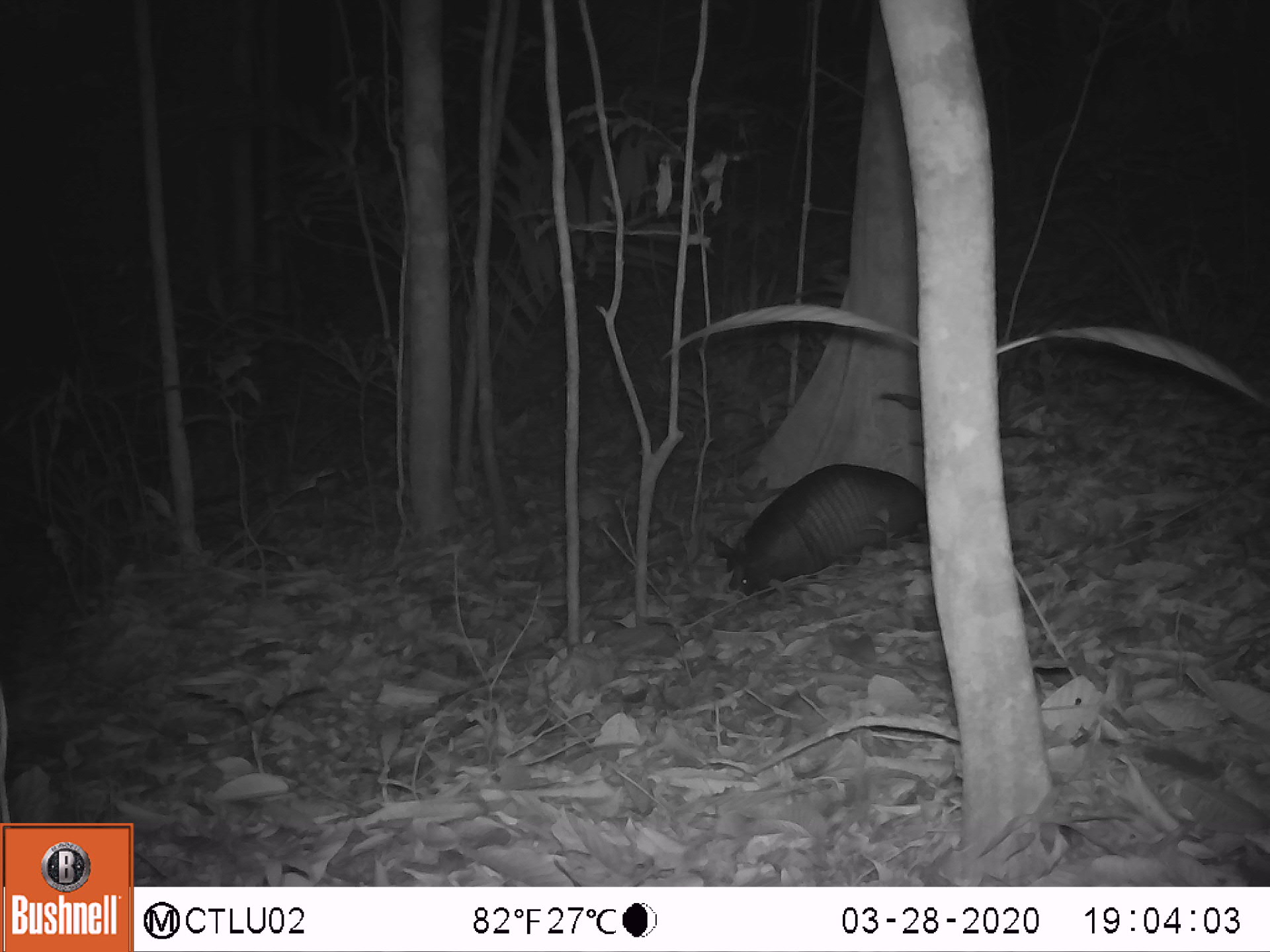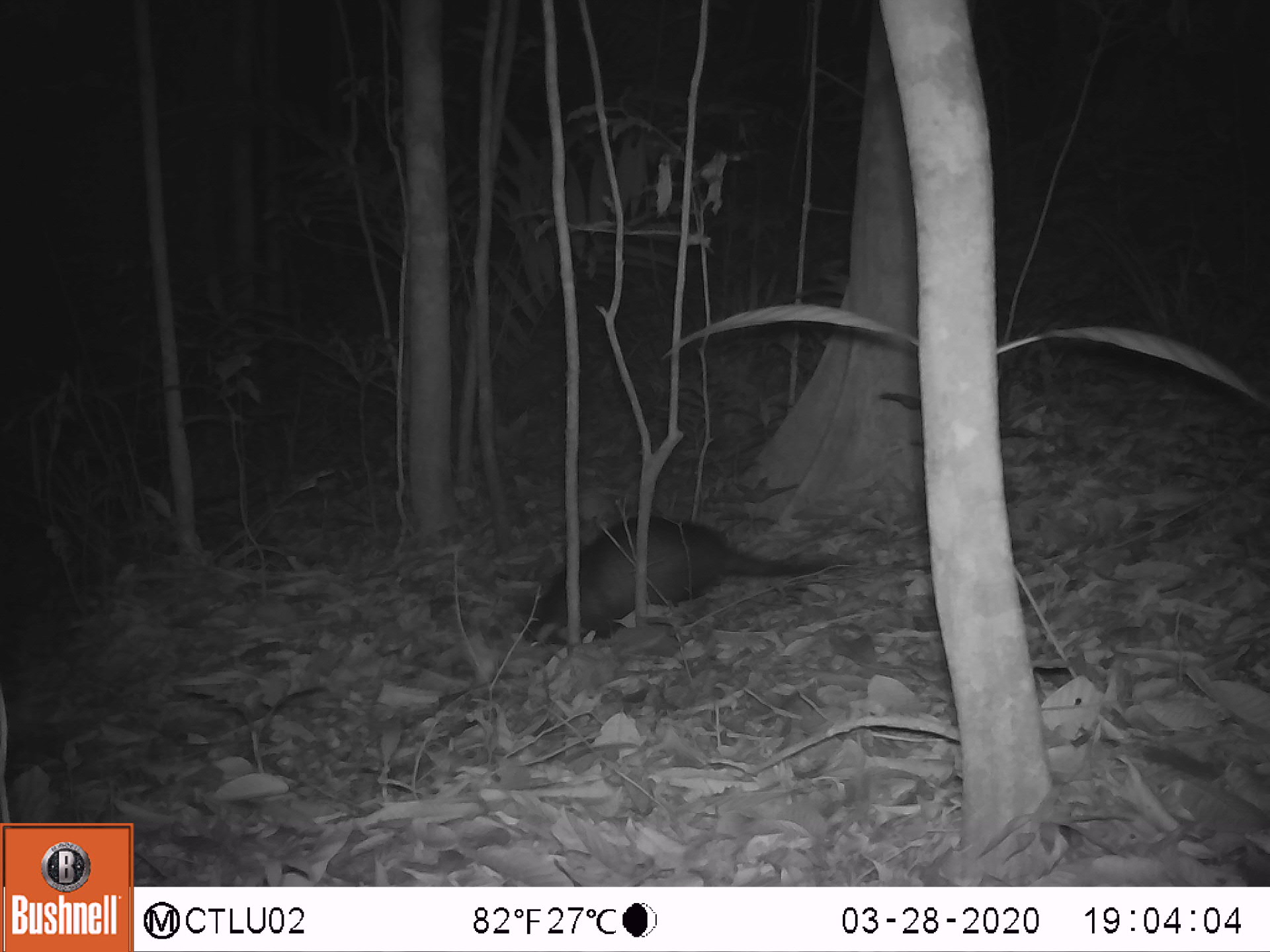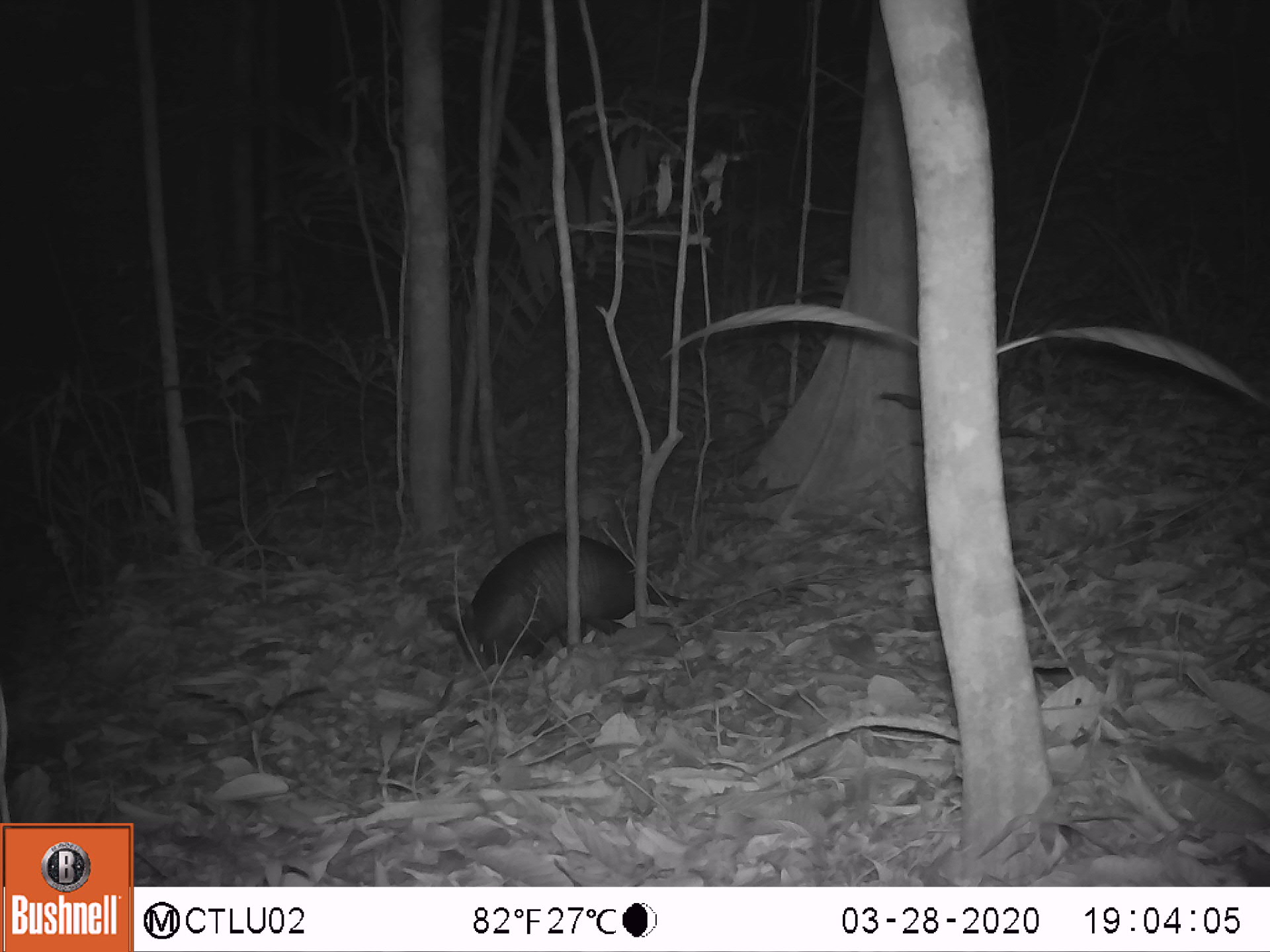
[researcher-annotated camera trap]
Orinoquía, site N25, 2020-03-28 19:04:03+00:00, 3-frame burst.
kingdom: Animalia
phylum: Chordata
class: Mammalia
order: Cingulata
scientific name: Cingulata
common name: armadillo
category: unknown armadillo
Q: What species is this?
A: Unknown armadillo (armadillo) (Cingulata).